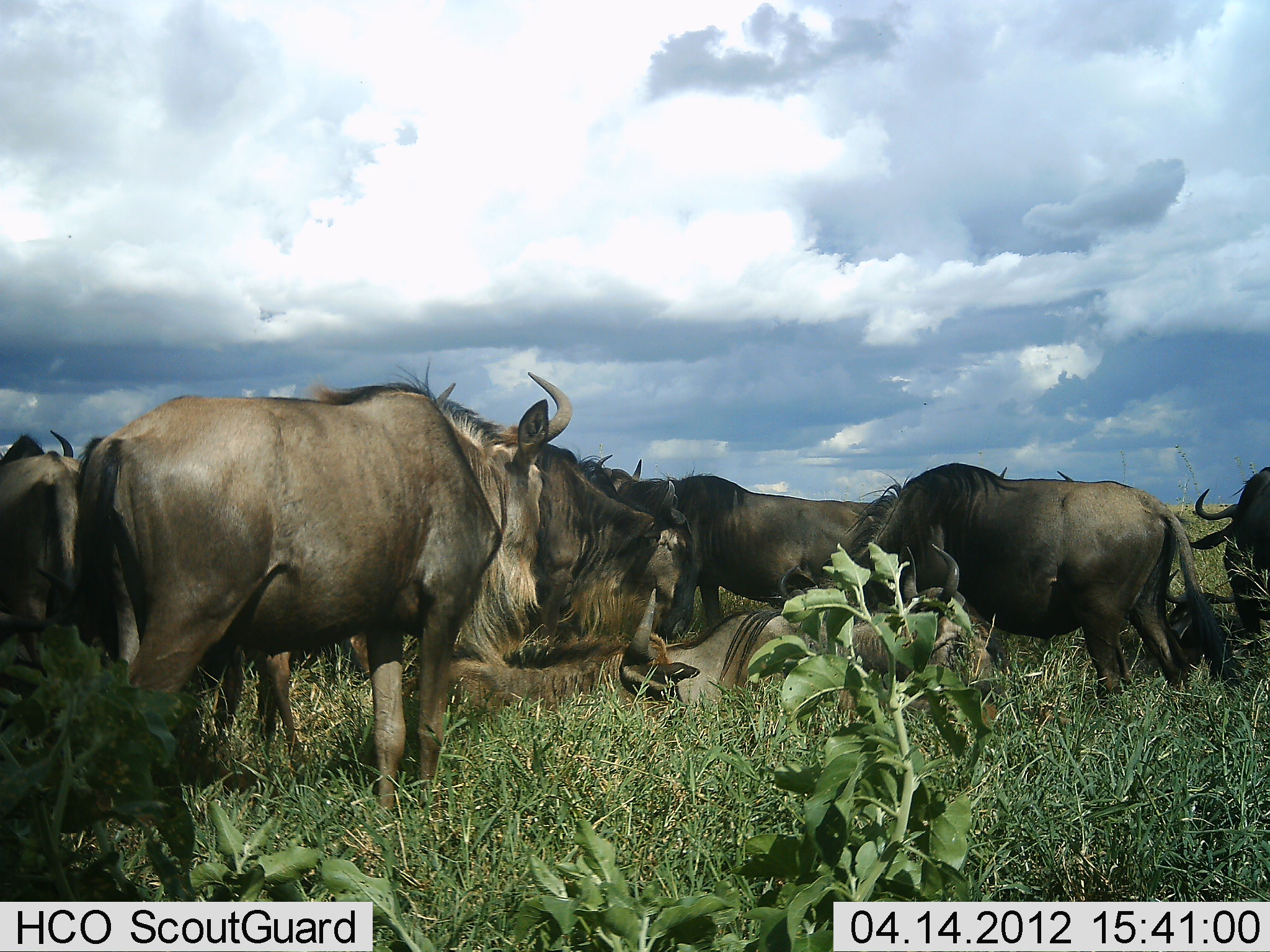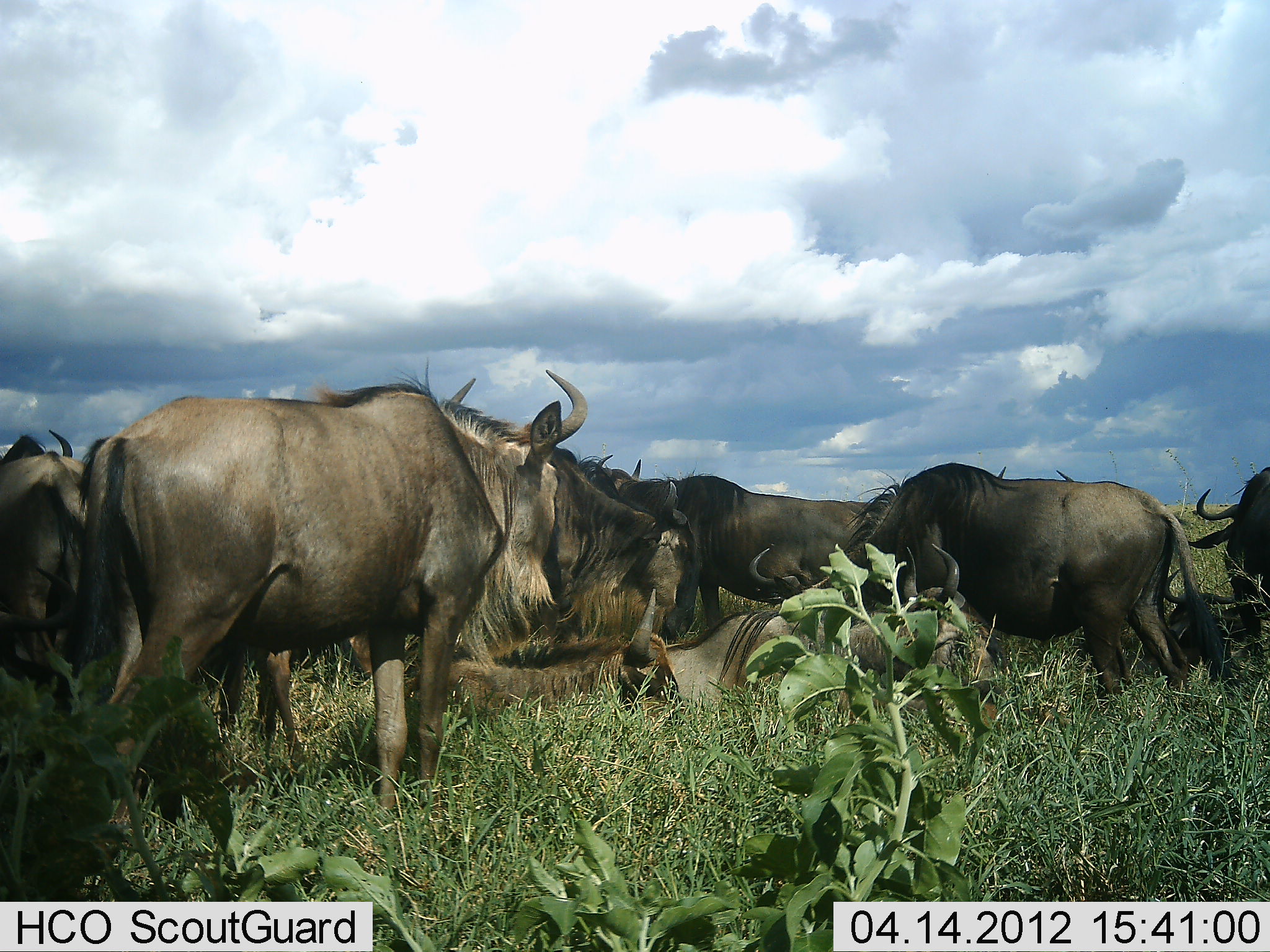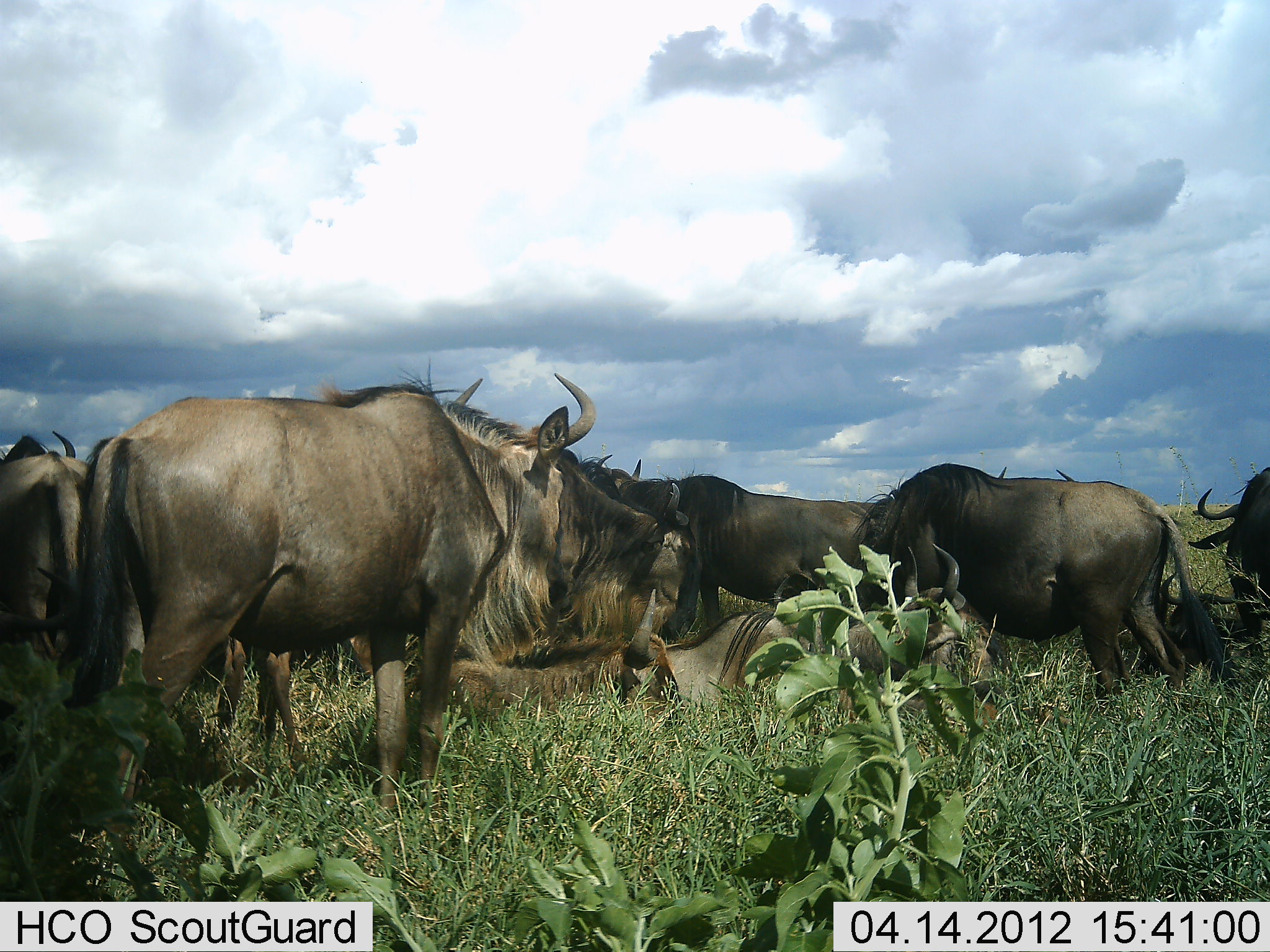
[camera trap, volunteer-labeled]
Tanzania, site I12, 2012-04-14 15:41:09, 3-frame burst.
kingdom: Animalia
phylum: Chordata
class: Mammalia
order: Artiodactyla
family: Bovidae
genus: Connochaetes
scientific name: Connochaetes taurinus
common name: blue wildebeest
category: wildebeest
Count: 10.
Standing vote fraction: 81%.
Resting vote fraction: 71%.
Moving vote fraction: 5%.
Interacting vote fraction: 5%.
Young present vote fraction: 19%.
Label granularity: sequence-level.